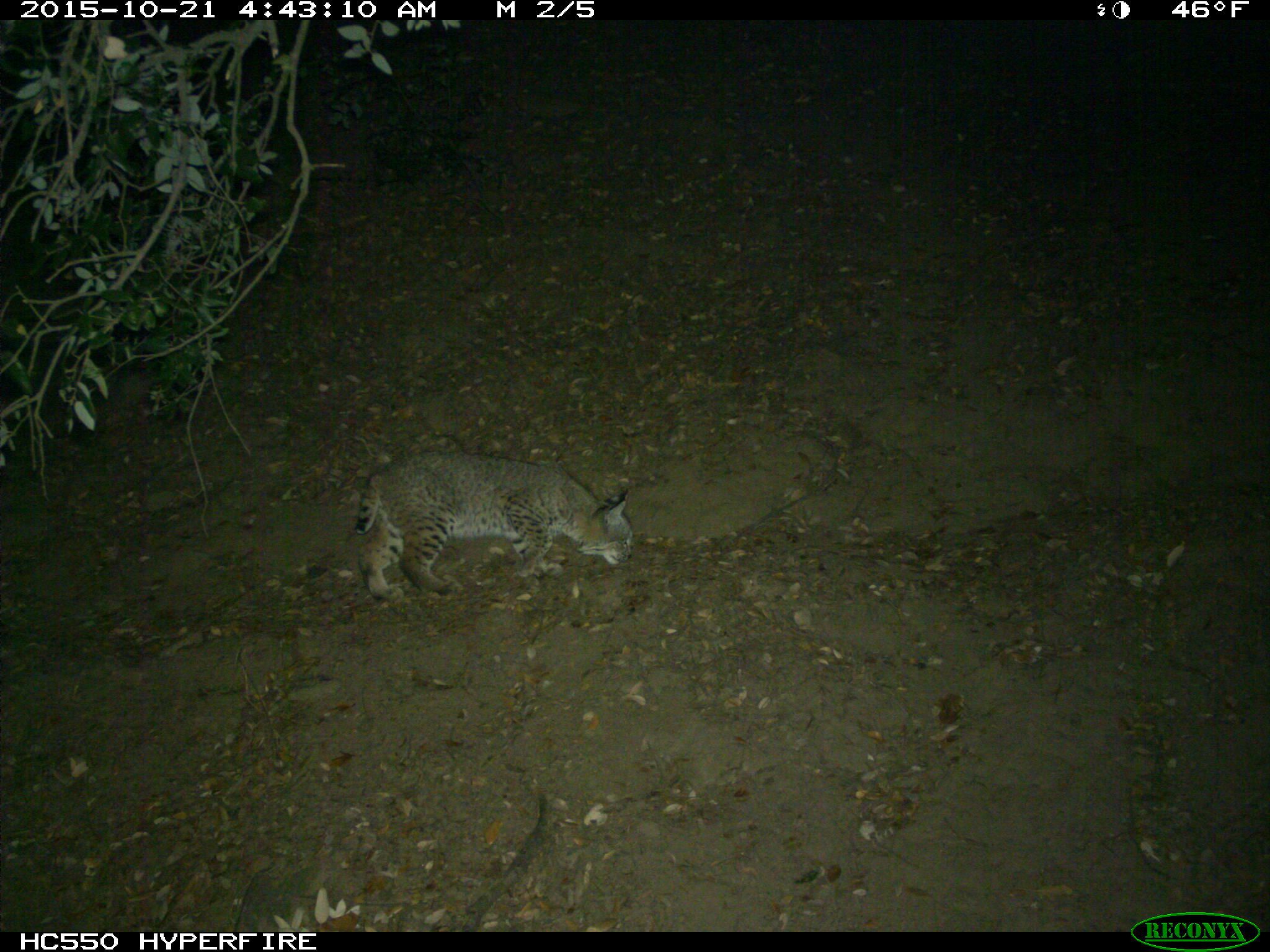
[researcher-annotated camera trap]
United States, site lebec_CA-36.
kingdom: Animalia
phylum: Chordata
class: Mammalia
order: Carnivora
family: Felidae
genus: Lynx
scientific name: Lynx rufus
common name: bobcat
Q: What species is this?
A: Lynx rufus (bobcat).